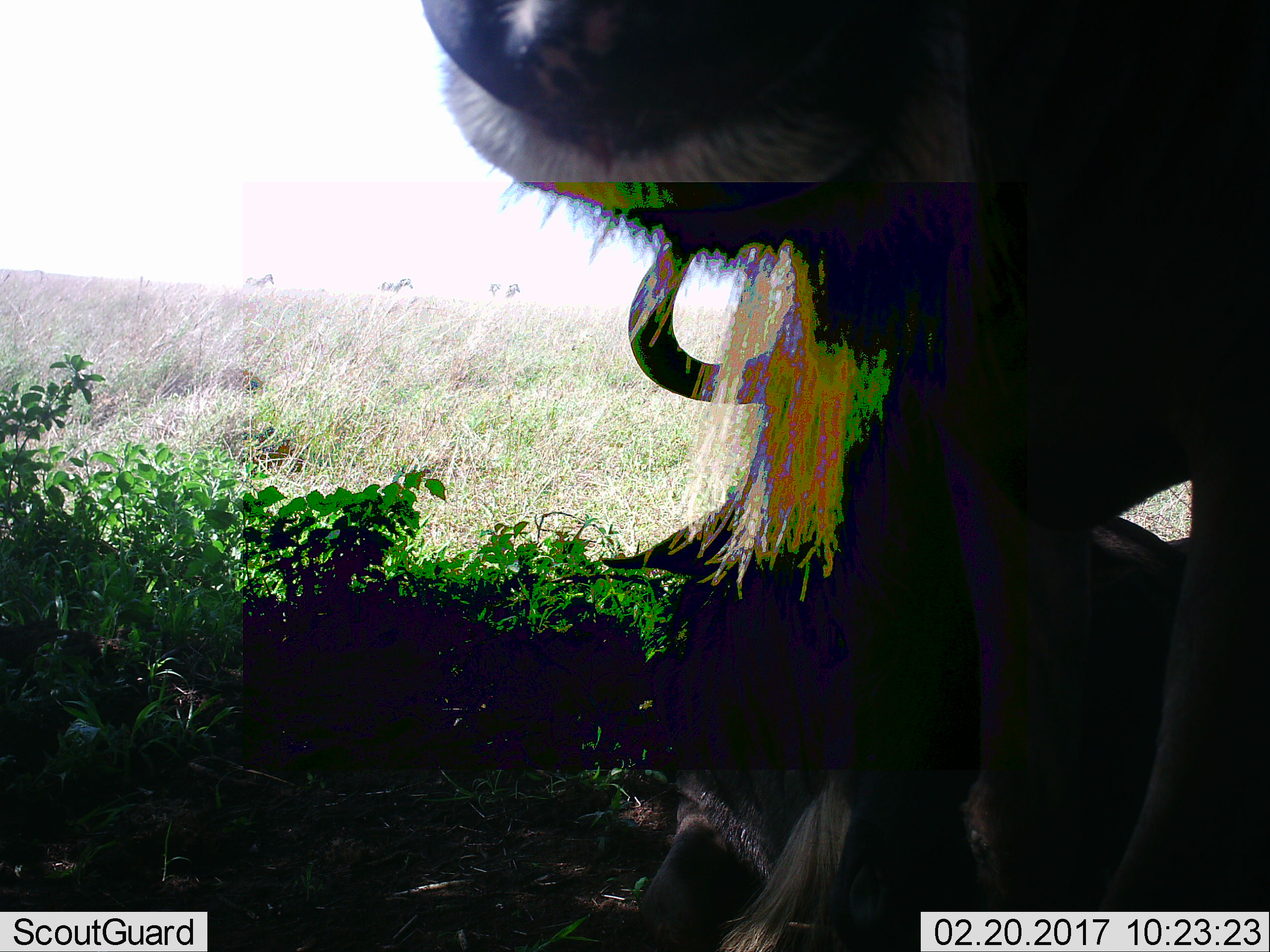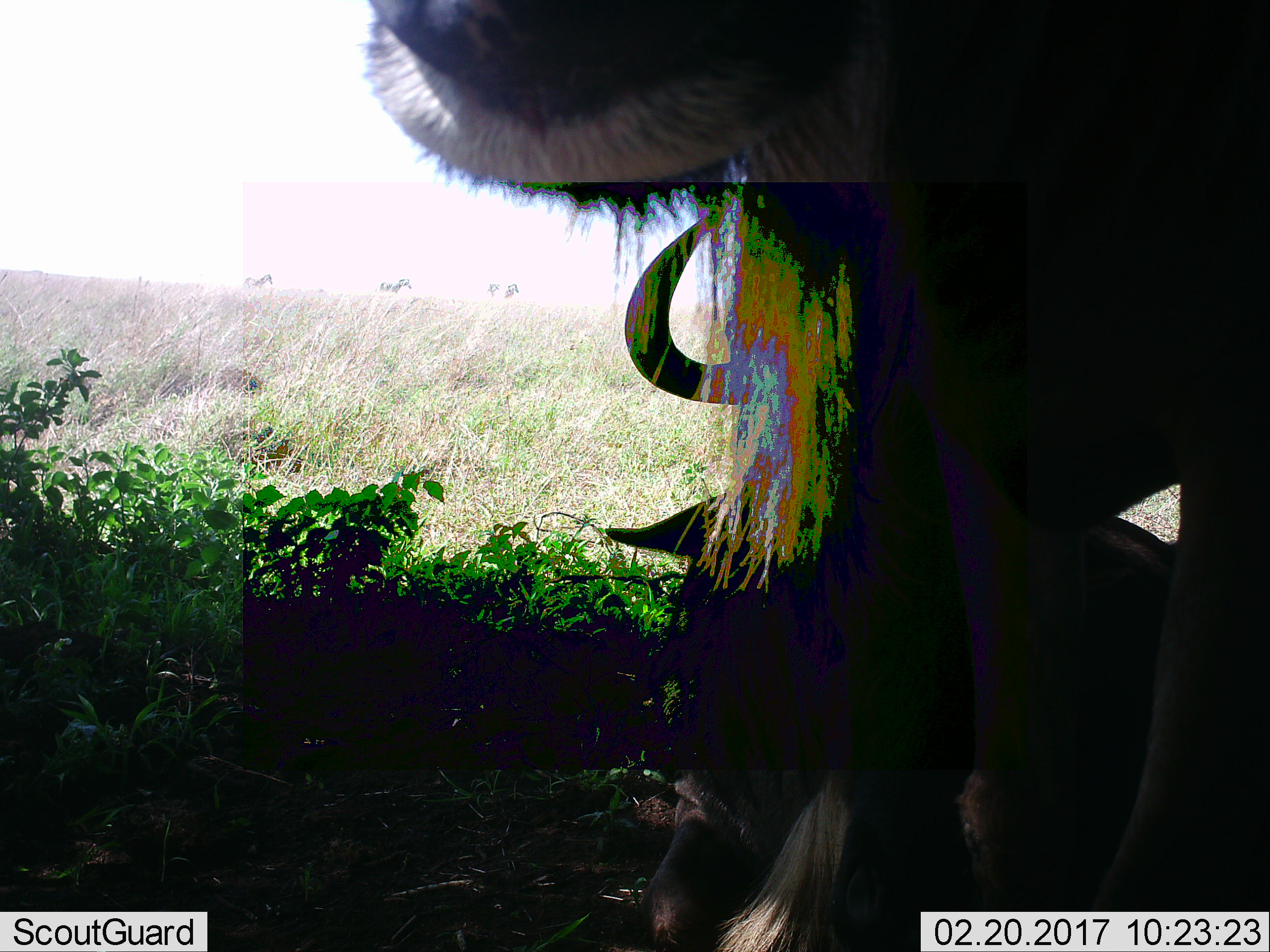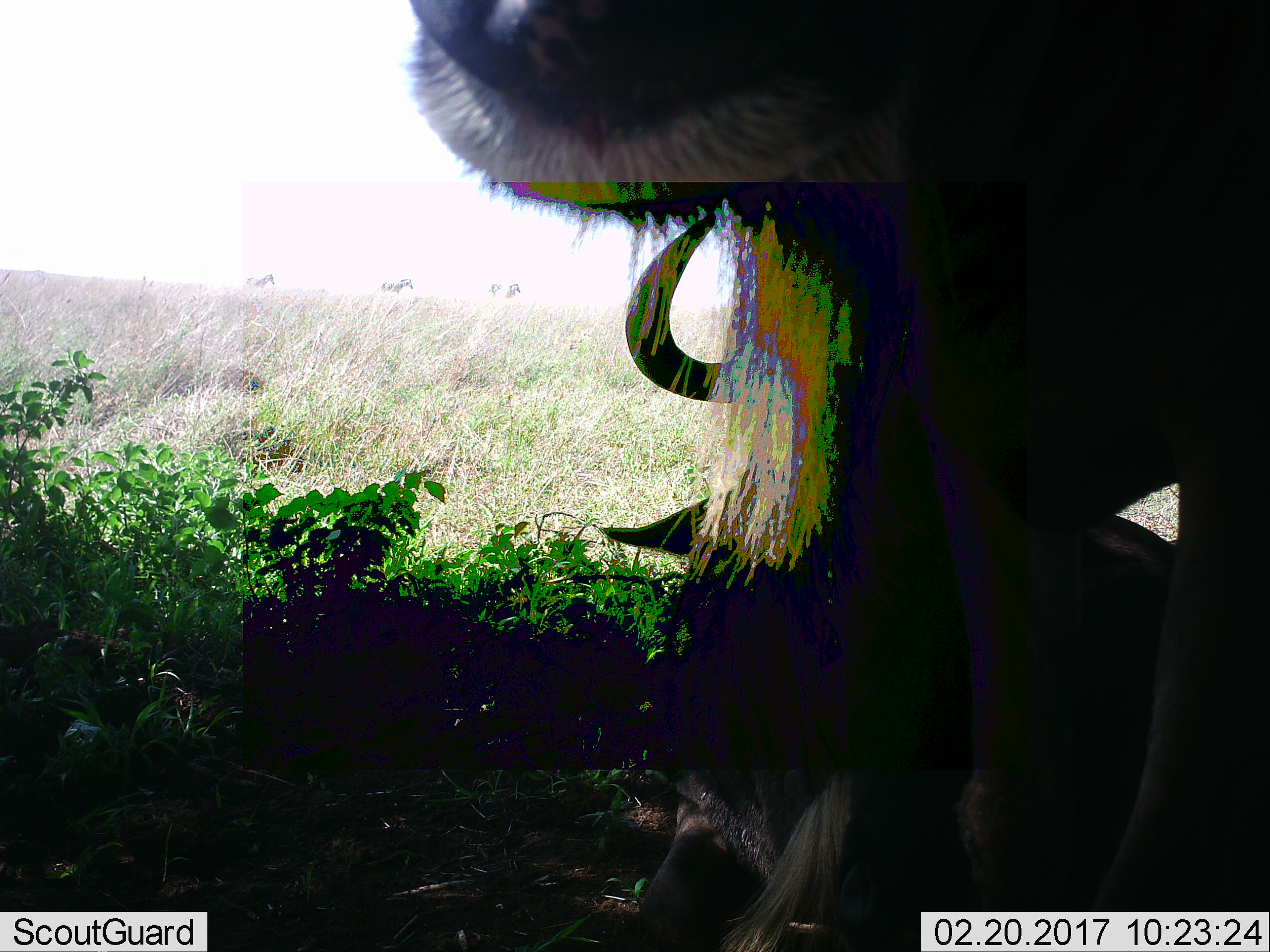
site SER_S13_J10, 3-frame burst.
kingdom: Animalia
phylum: Chordata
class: Mammalia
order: Artiodactyla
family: Bovidae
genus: Connochaetes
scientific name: Connochaetes taurinus taurinus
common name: blue wildebeest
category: wildebeestblue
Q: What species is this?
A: Wildebeestblue (blue wildebeest) (Connochaetes taurinus taurinus).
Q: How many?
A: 2.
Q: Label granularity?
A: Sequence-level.